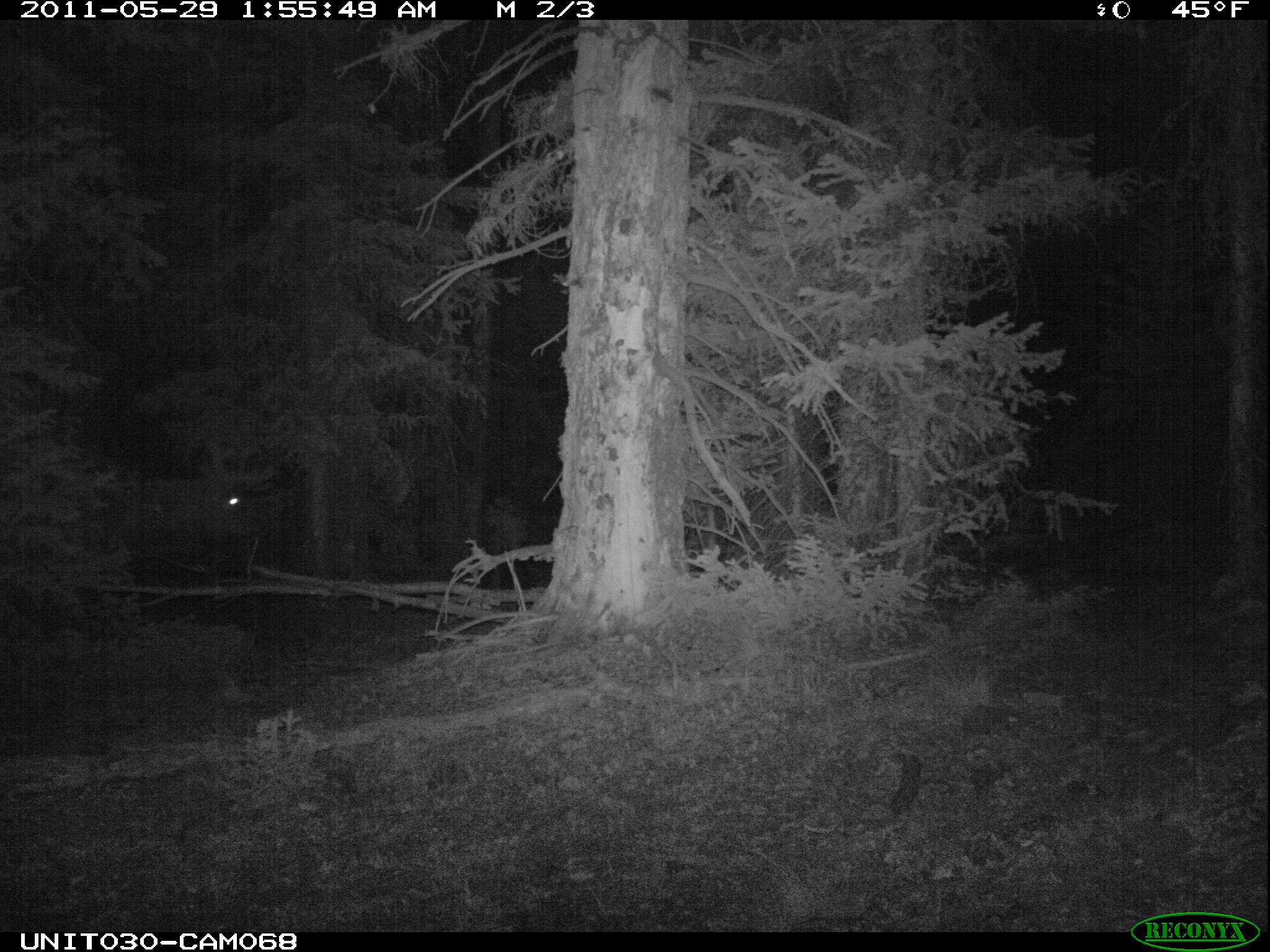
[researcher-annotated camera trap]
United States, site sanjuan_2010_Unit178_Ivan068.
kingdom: Animalia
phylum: Chordata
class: Mammalia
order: Artiodactyla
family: Cervidae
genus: Cervus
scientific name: Cervus elaphus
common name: red deer